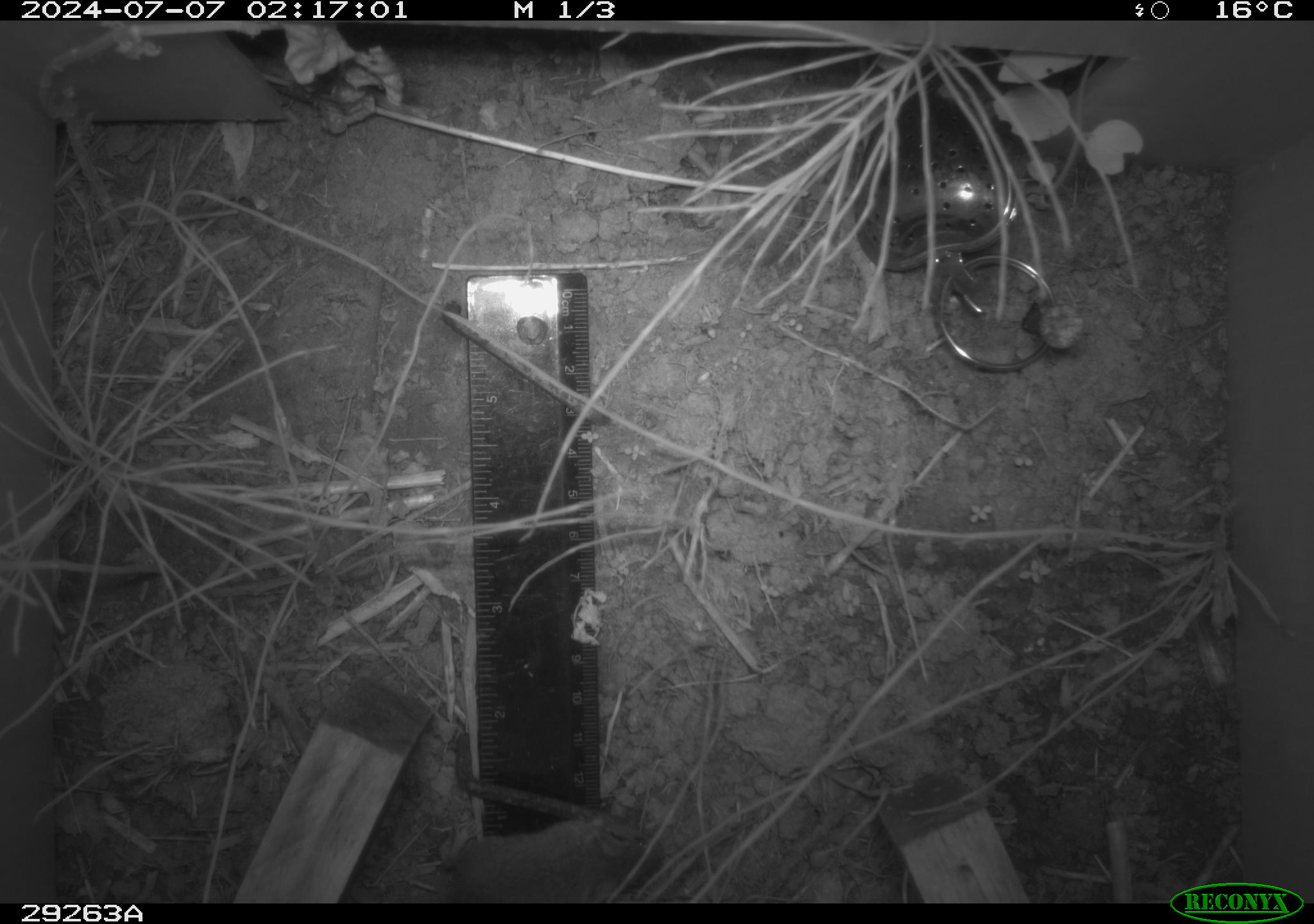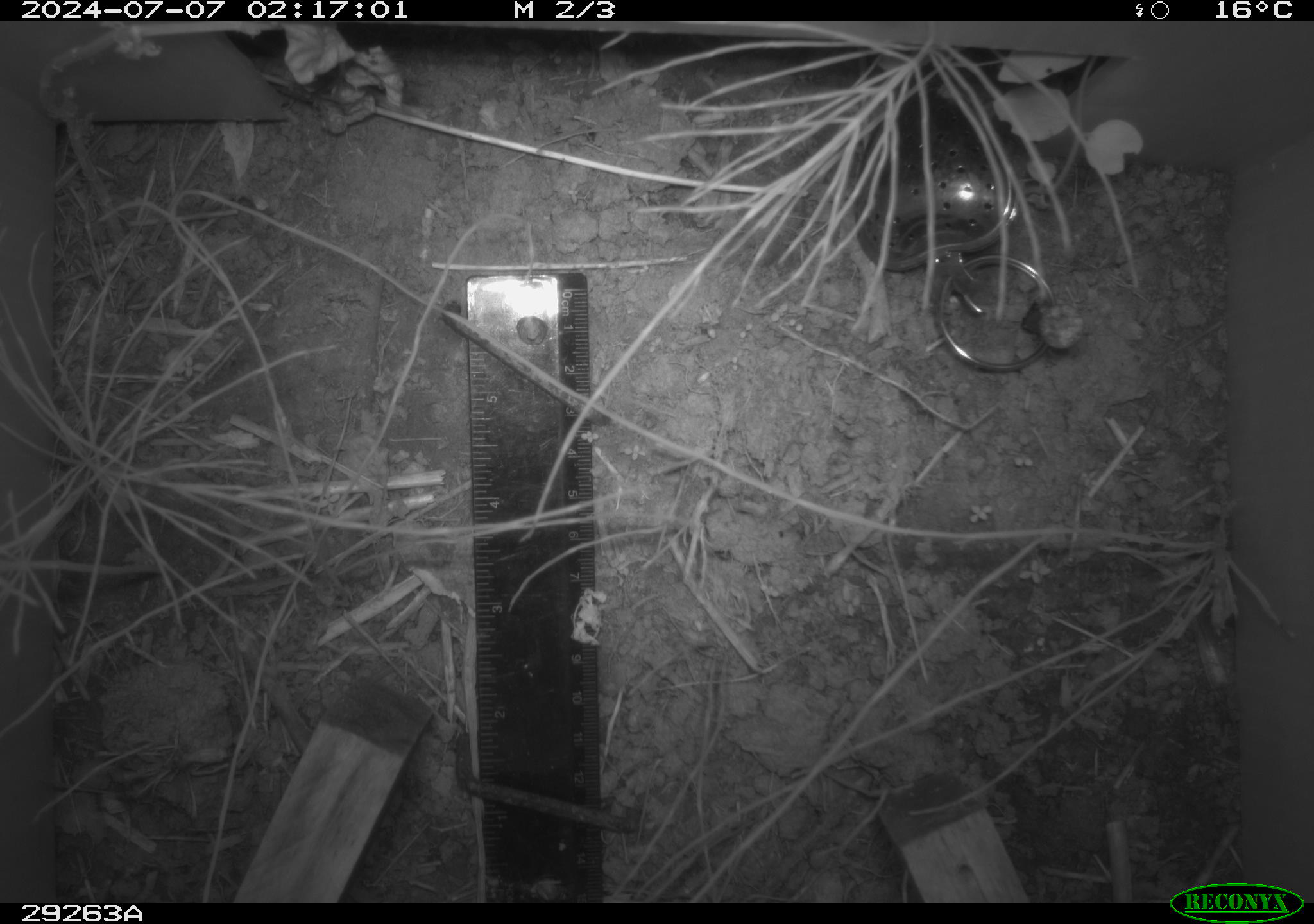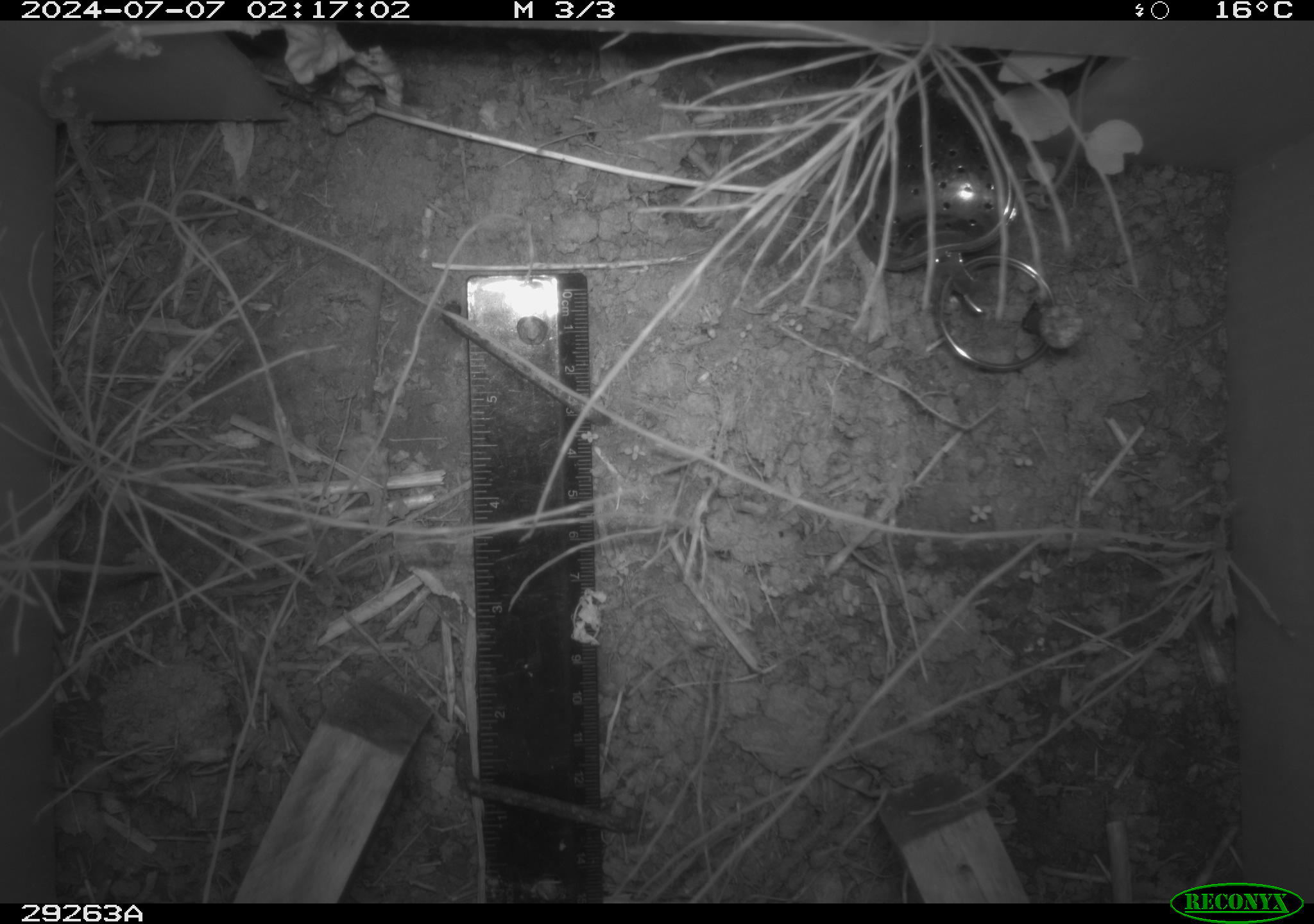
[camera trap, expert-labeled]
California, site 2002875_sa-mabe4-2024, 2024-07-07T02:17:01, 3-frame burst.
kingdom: Animalia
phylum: Chordata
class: Mammalia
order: Rodentia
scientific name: Rodentia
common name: rodent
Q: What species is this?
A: Rodent (Rodentia).